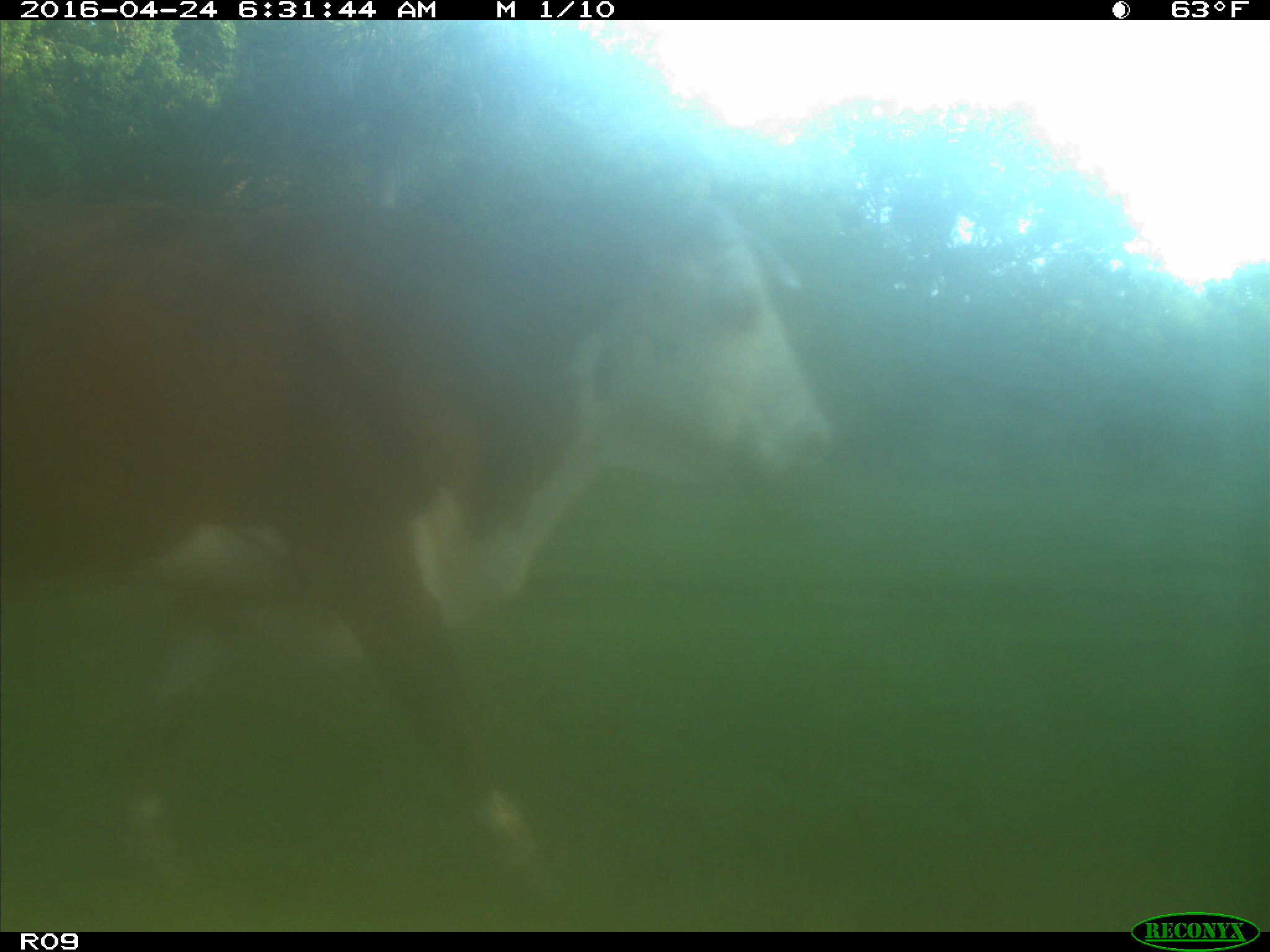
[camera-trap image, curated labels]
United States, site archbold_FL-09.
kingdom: Animalia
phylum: Chordata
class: Mammalia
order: Artiodactyla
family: Bovidae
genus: Bos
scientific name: Bos taurus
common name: domestic cow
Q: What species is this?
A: Bos taurus (domestic cow).